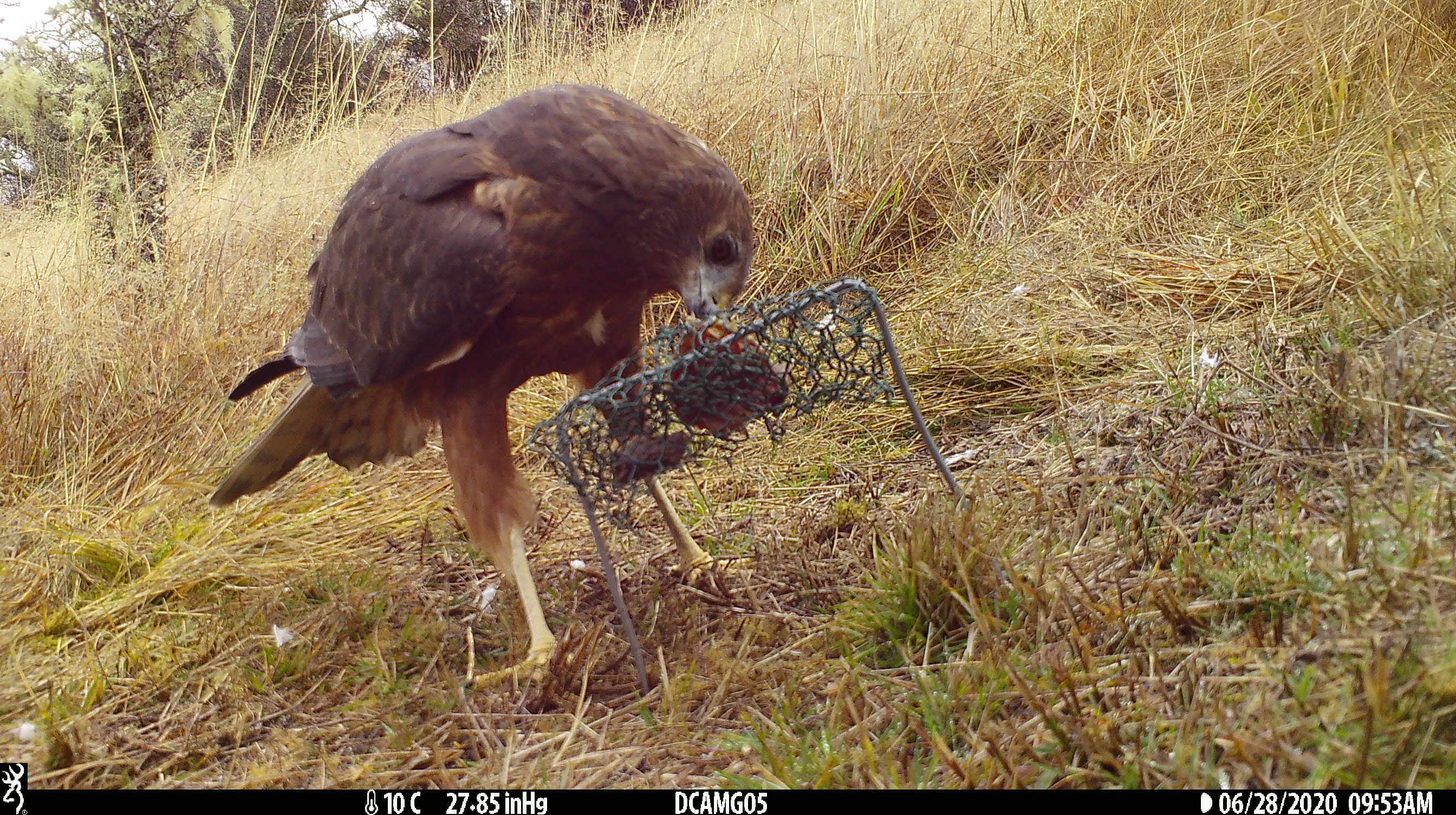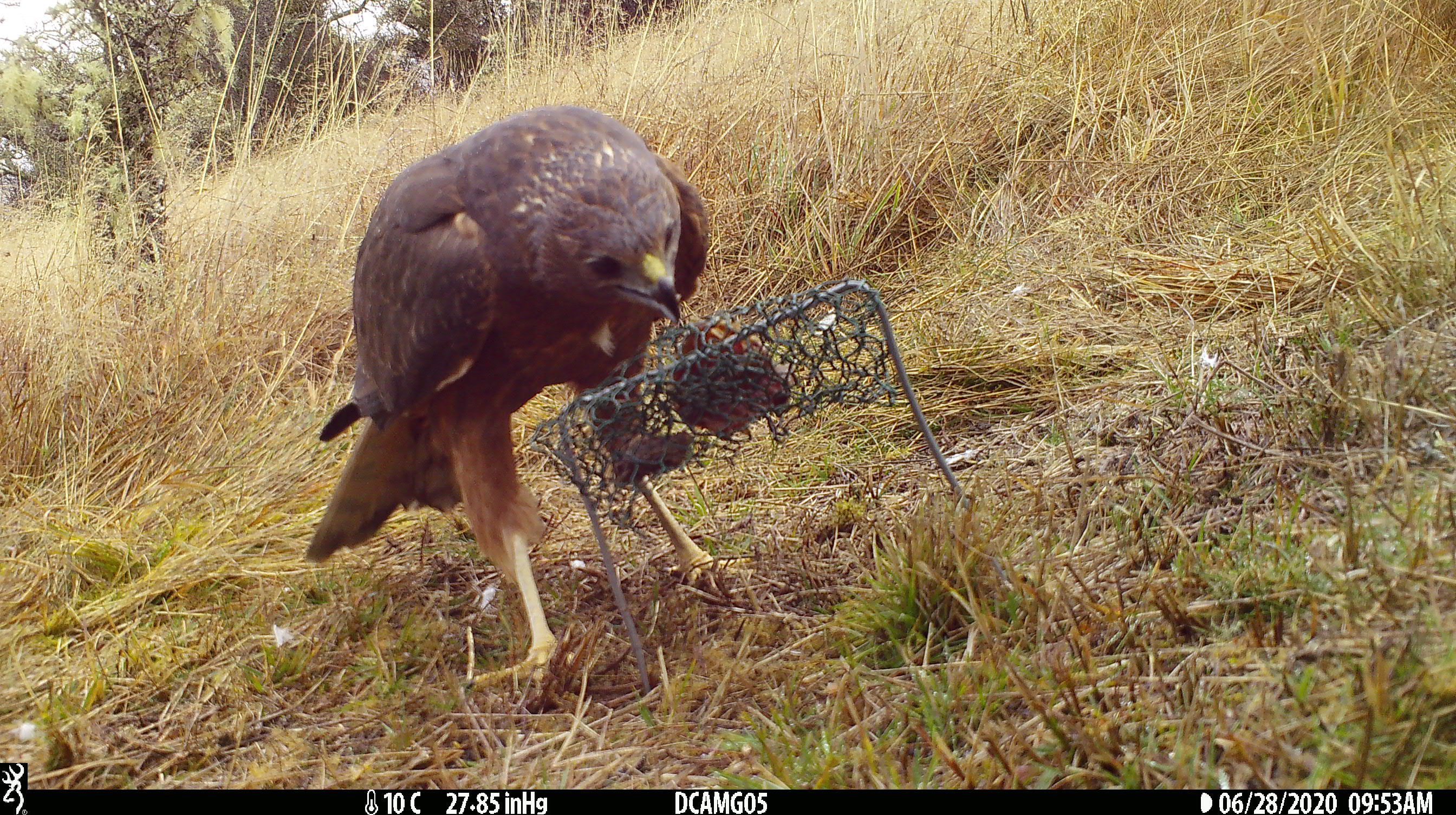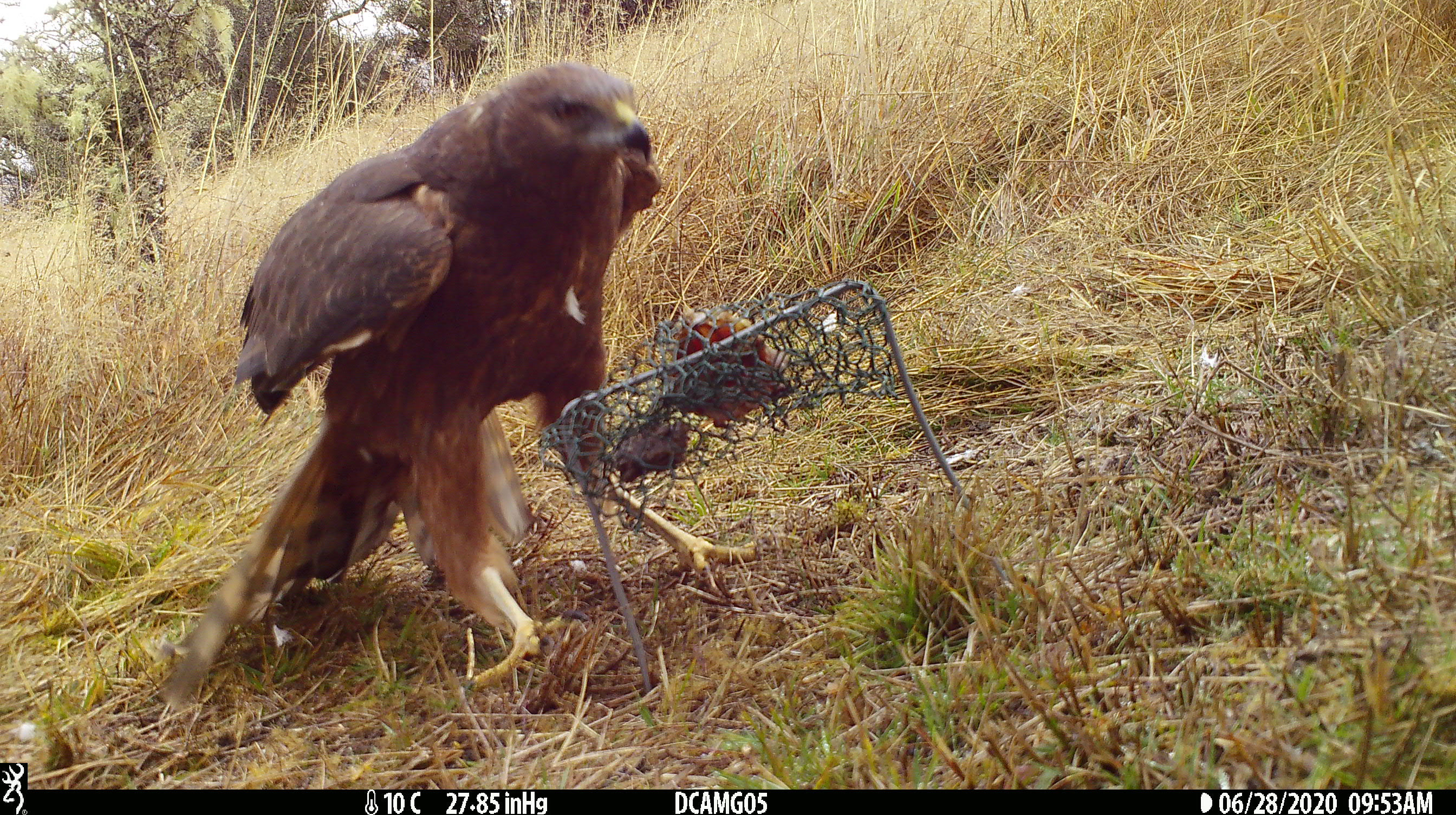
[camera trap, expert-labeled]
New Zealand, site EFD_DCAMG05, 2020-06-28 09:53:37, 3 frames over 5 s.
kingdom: Animalia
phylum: Chordata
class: Aves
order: Accipitriformes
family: Accipitridae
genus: Circus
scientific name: Circus approximans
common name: swamp harrier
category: harrier